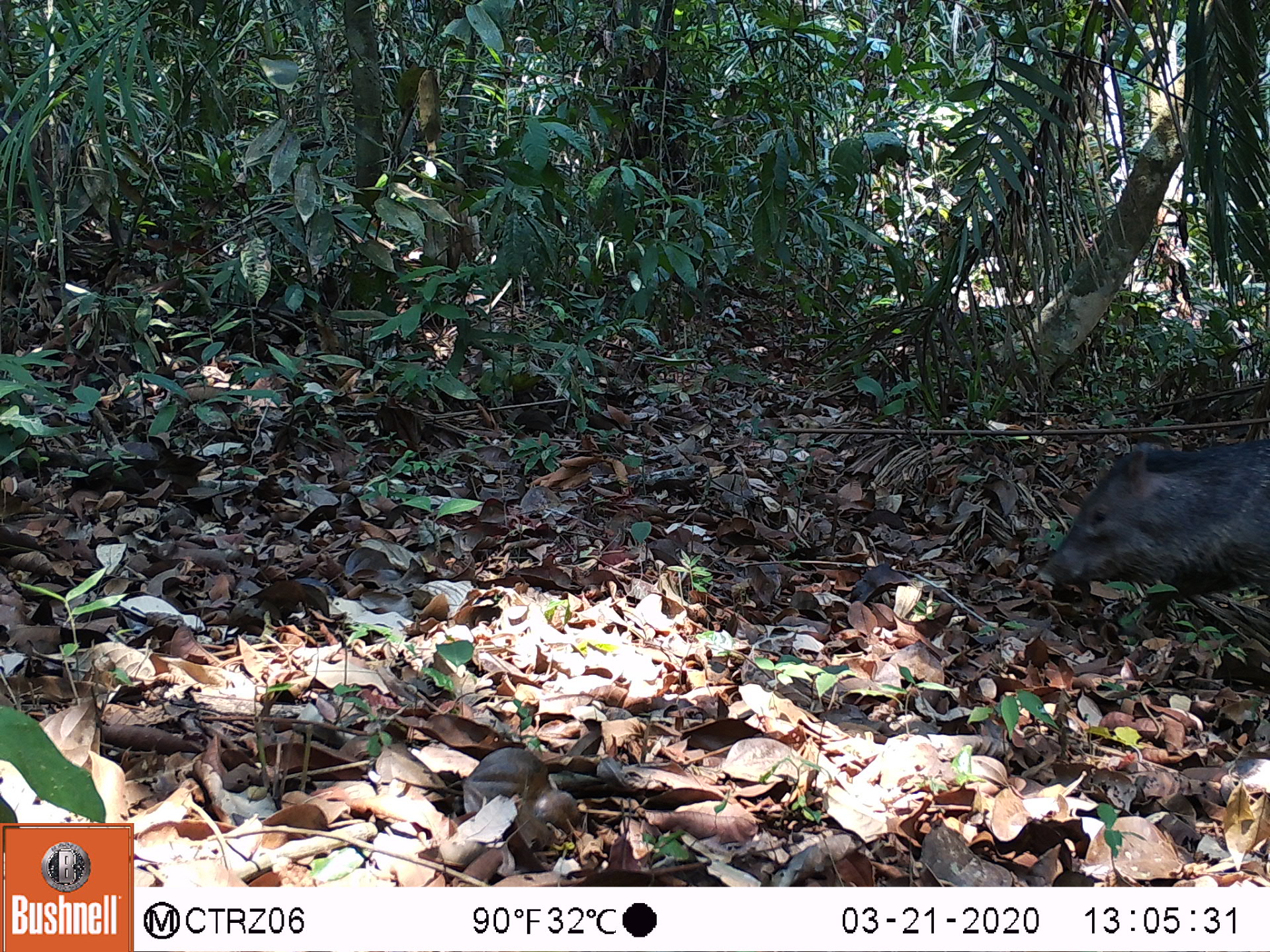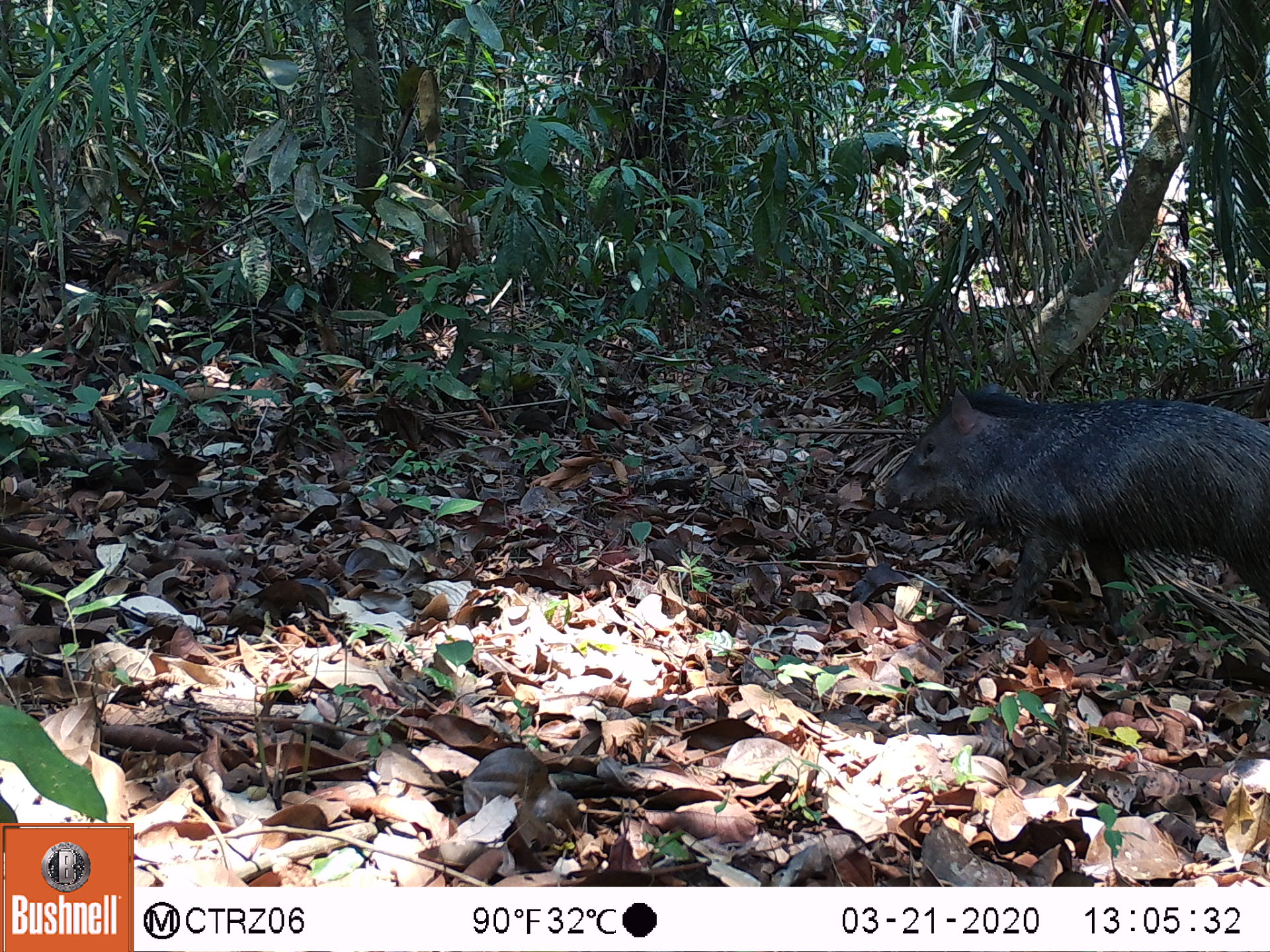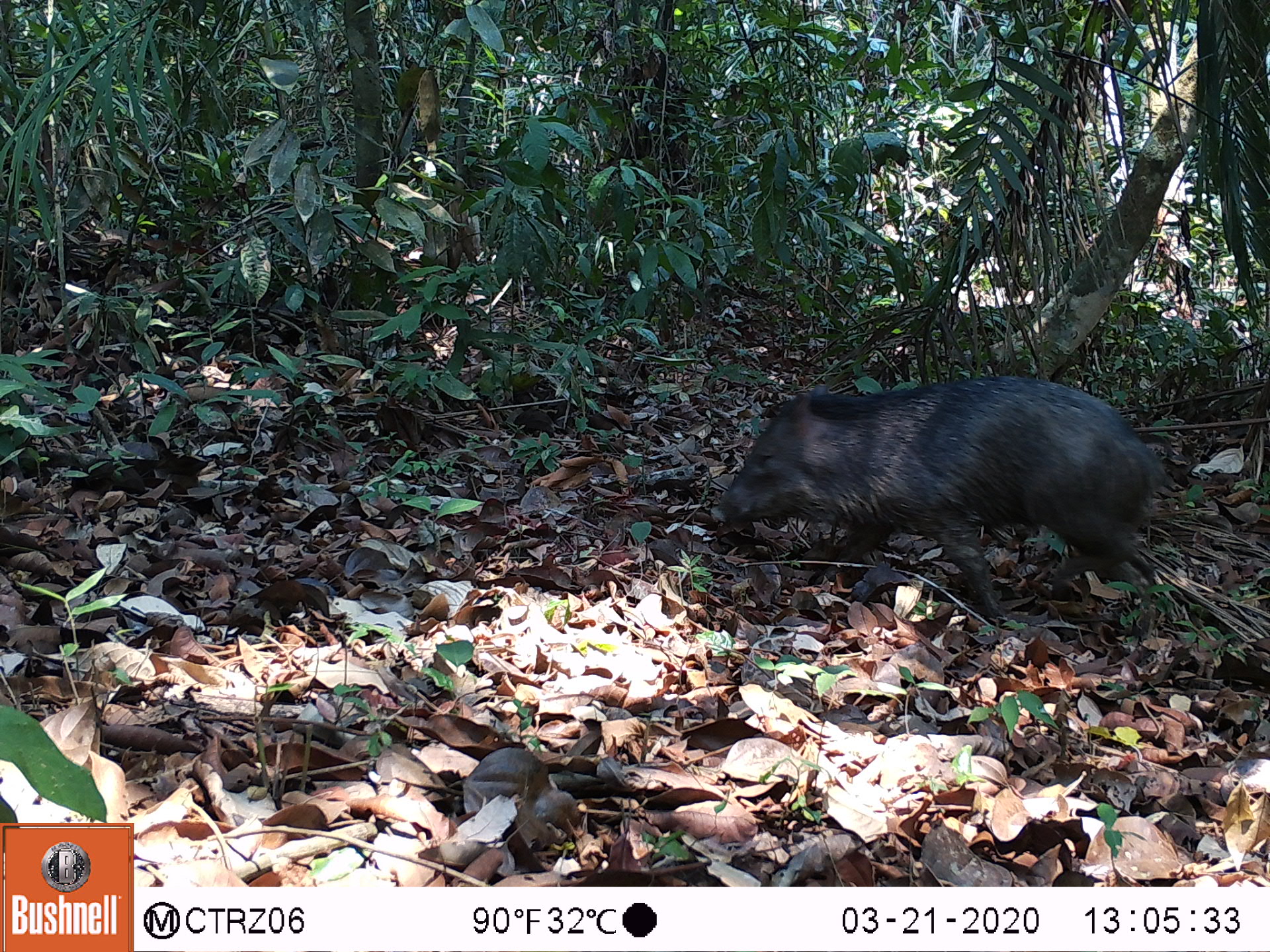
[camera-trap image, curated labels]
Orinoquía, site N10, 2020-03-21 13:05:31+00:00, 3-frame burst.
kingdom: Animalia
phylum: Chordata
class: Mammalia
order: Artiodactyla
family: Tayassuidae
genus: Pecari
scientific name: Pecari tajacu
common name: collared peccary